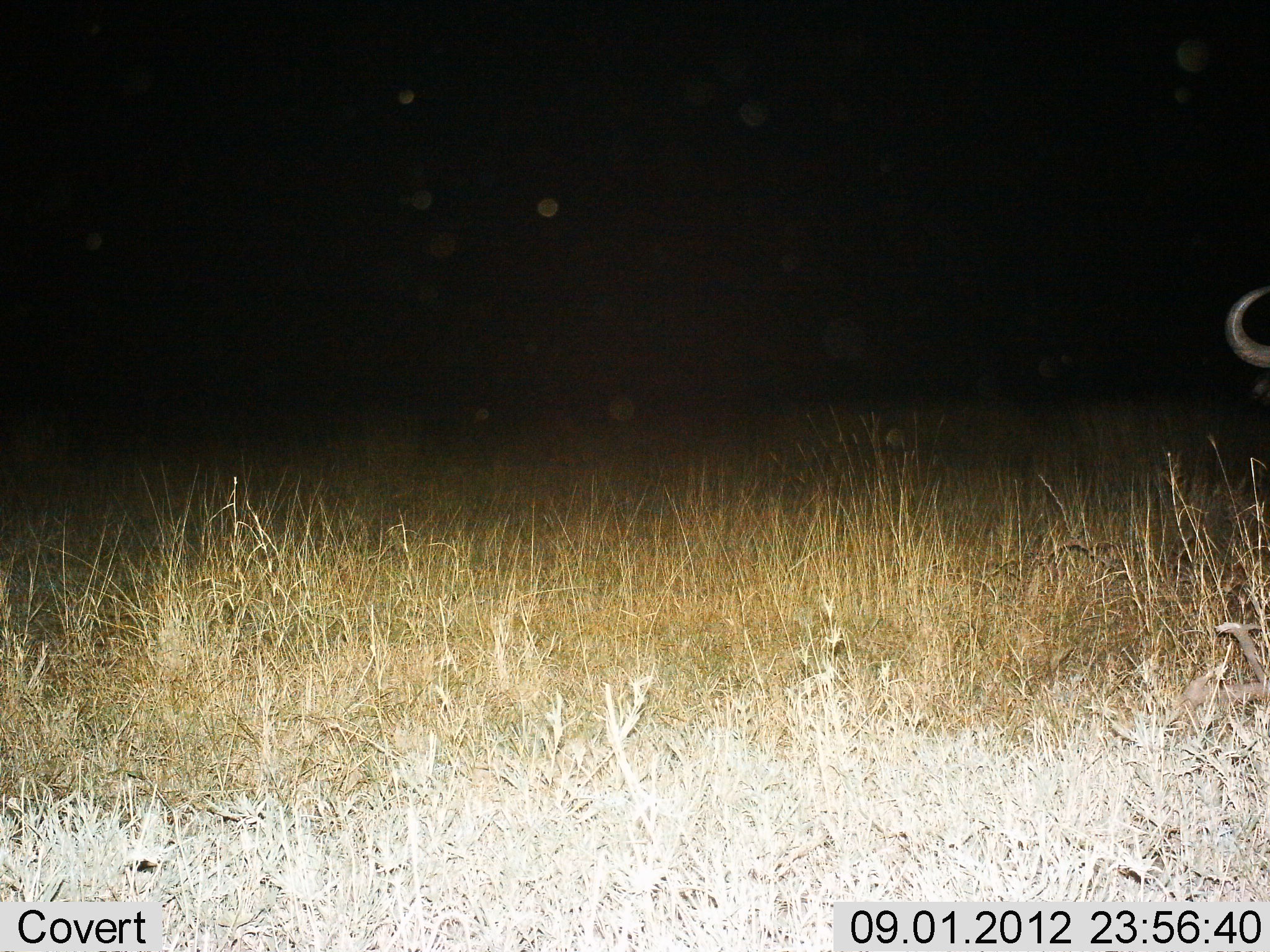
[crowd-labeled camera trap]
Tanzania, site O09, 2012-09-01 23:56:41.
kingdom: Animalia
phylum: Chordata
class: Mammalia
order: Artiodactyla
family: Bovidae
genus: Connochaetes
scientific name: Connochaetes taurinus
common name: blue wildebeest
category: wildebeest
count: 1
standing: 90%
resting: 10%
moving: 0%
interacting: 0%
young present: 0%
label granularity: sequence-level